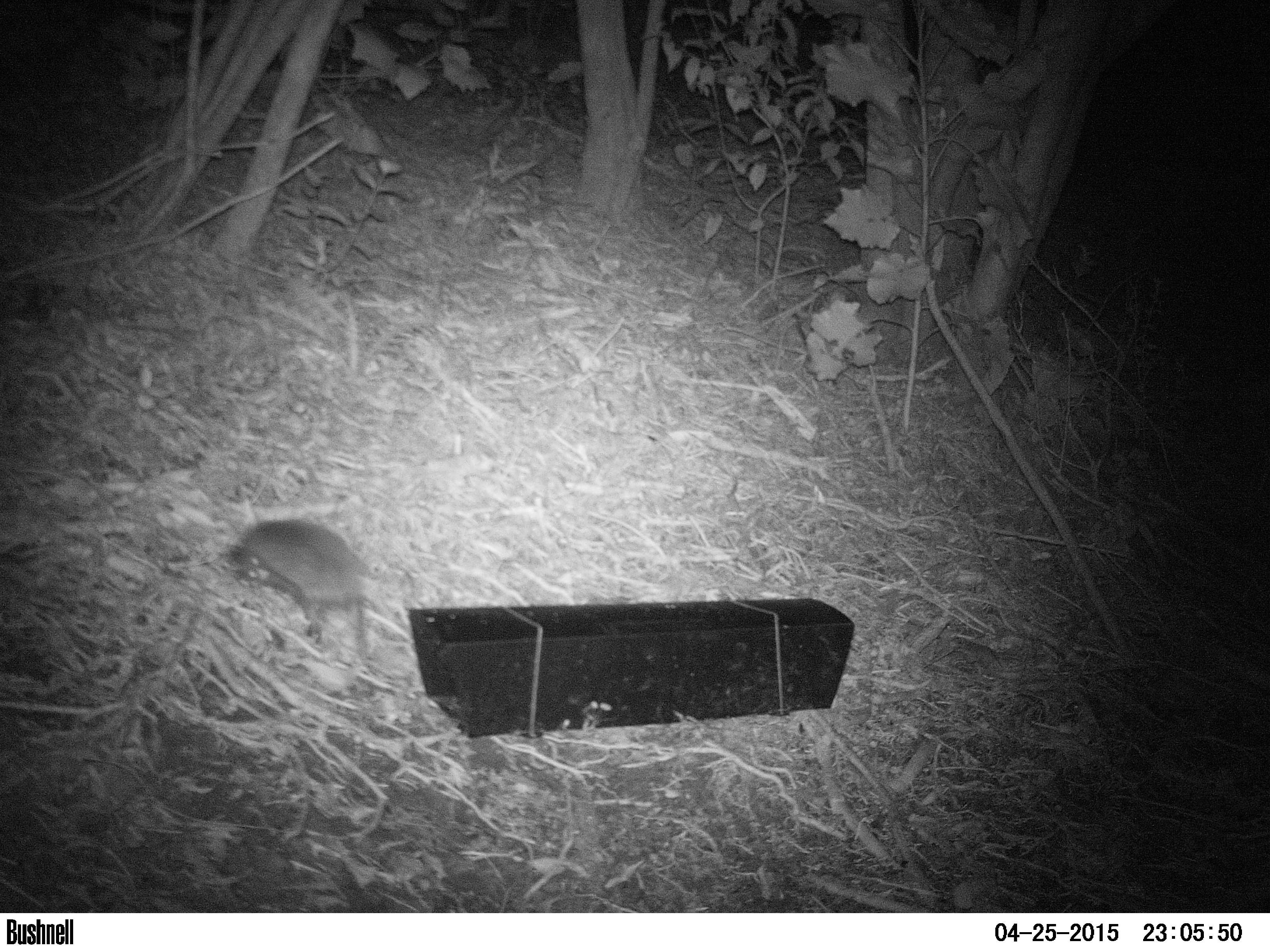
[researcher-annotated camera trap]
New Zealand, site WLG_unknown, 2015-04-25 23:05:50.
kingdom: Animalia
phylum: Chordata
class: Mammalia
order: Eulipotyphla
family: Erinaceidae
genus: Erinaceus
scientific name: Erinaceus europaeus europaeus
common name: european hedgehog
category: hedgehog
Hedgehog (european hedgehog) (Erinaceus europaeus europaeus).